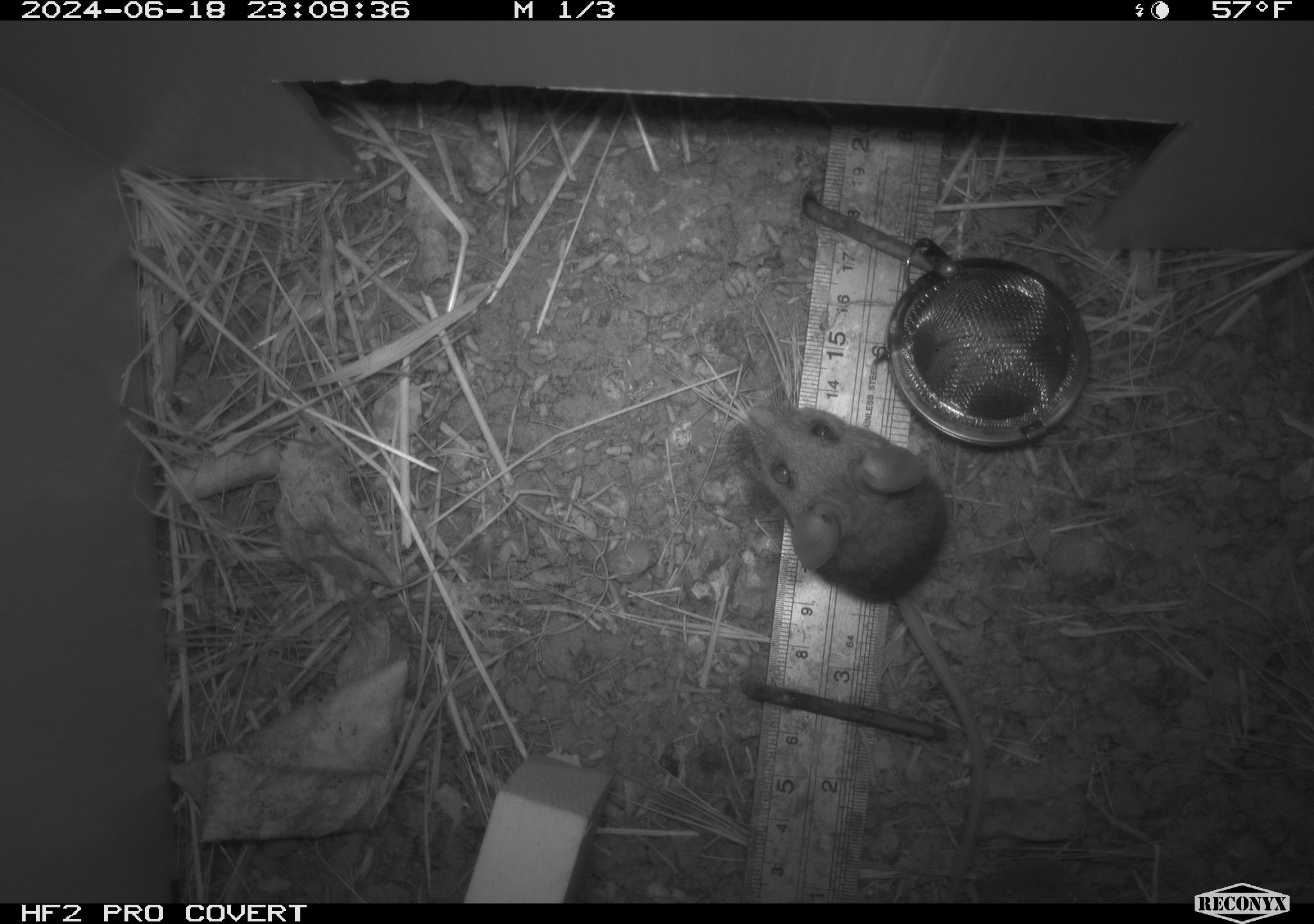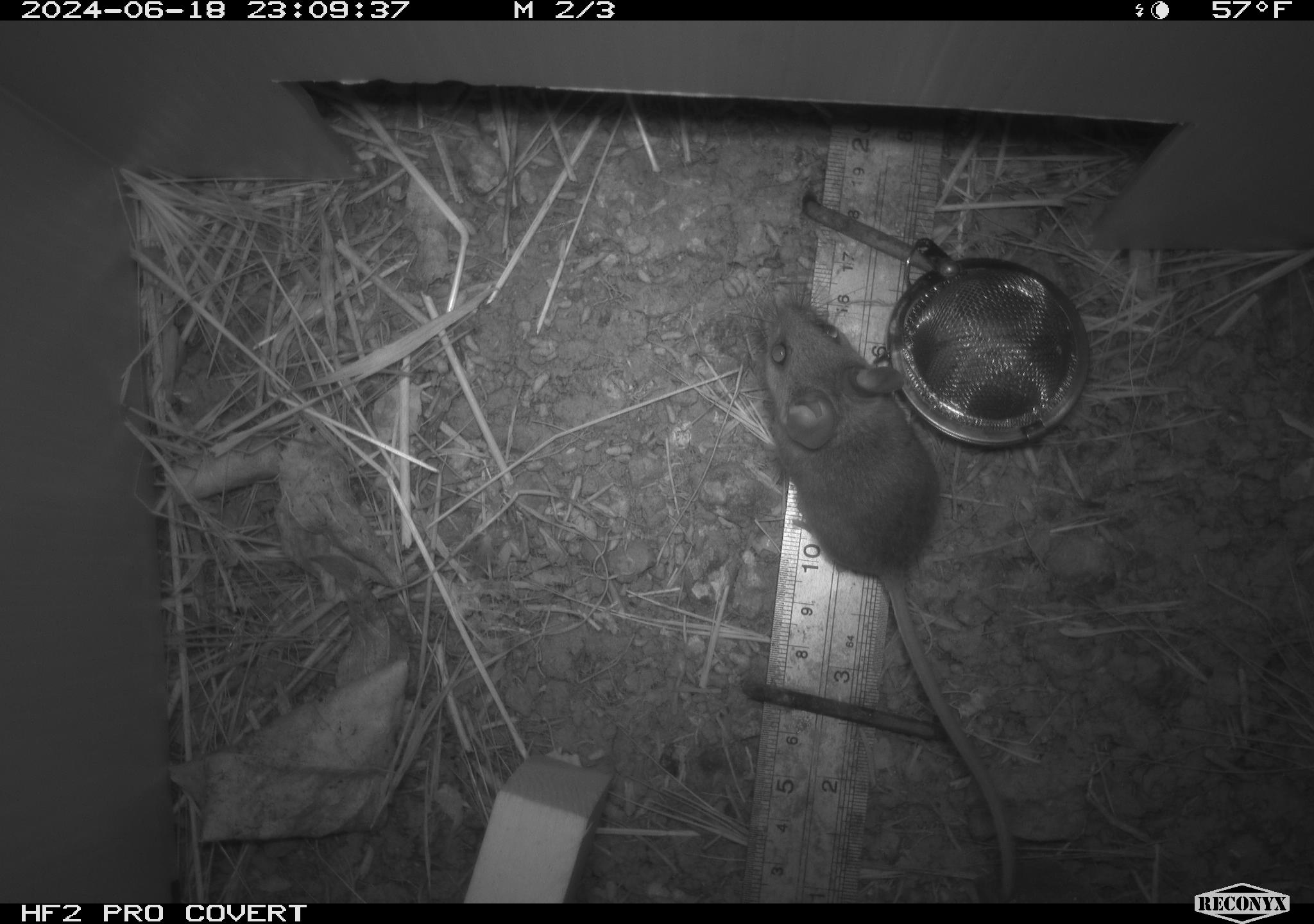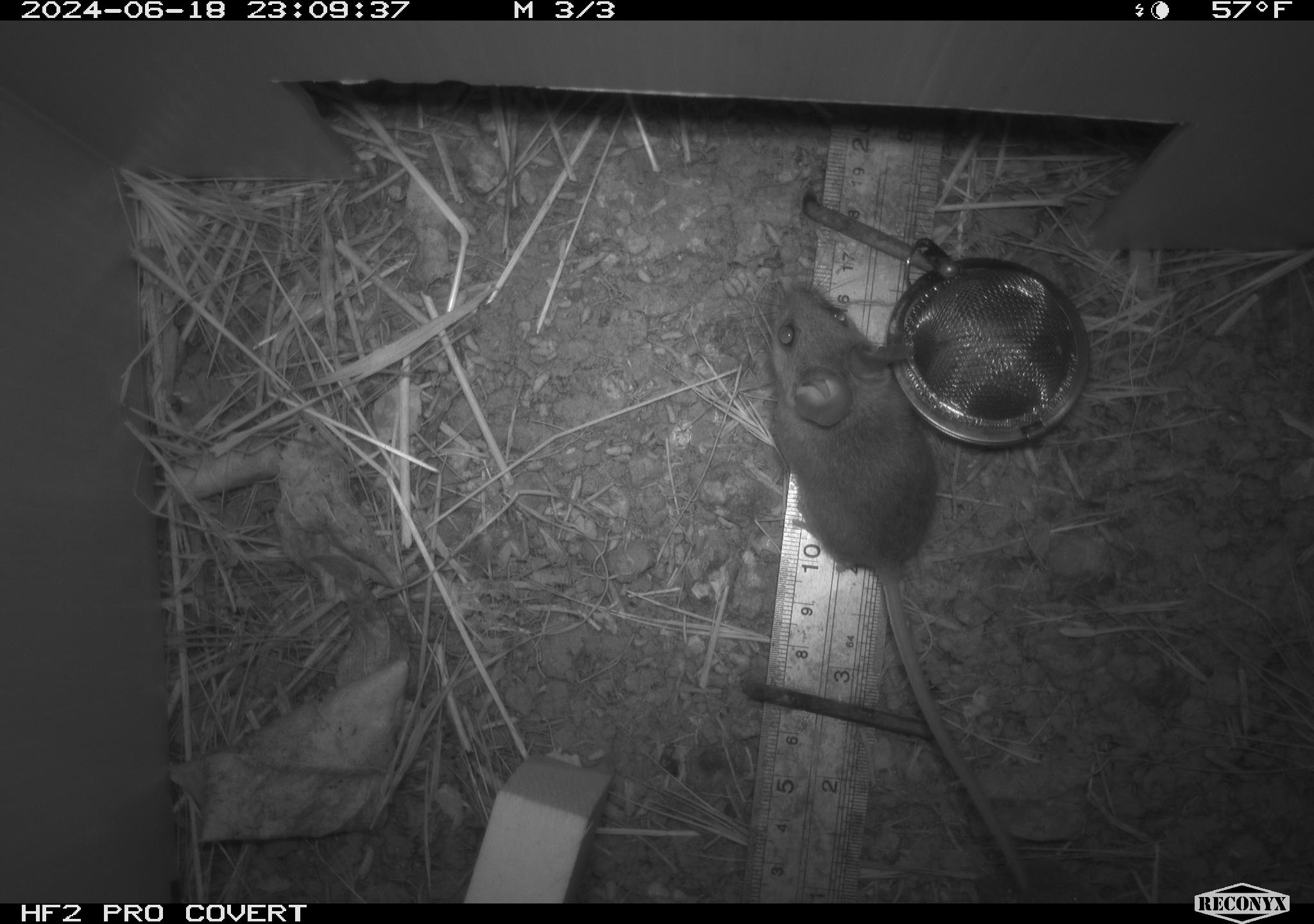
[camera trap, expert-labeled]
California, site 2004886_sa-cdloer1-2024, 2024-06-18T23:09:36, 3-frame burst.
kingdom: Animalia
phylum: Chordata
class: Mammalia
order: Rodentia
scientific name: Rodentia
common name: mouse species